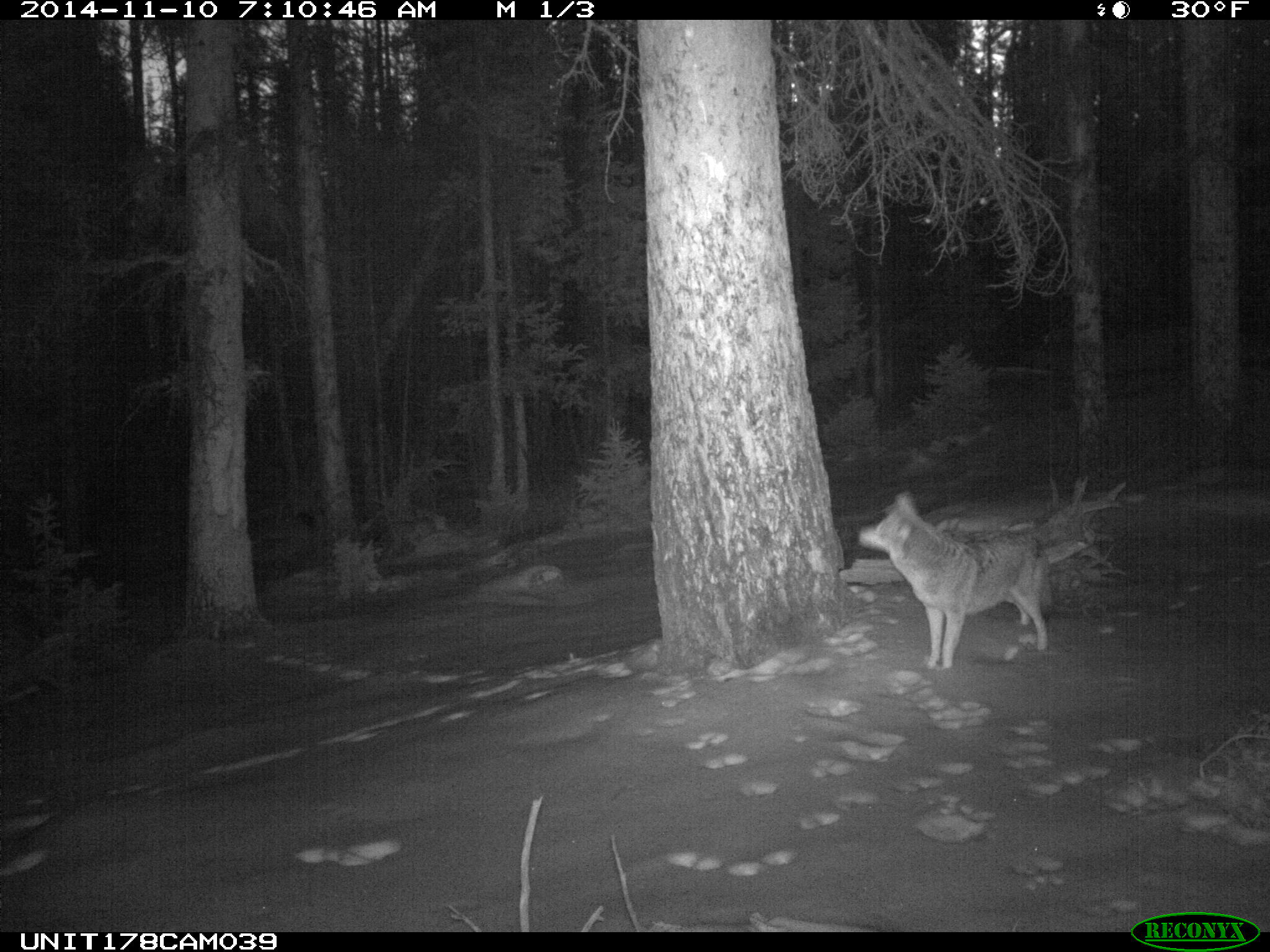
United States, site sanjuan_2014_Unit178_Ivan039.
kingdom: Animalia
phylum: Chordata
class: Mammalia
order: Carnivora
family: Canidae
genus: Canis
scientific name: Canis latrans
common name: coyote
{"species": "Canis latrans (coyote)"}